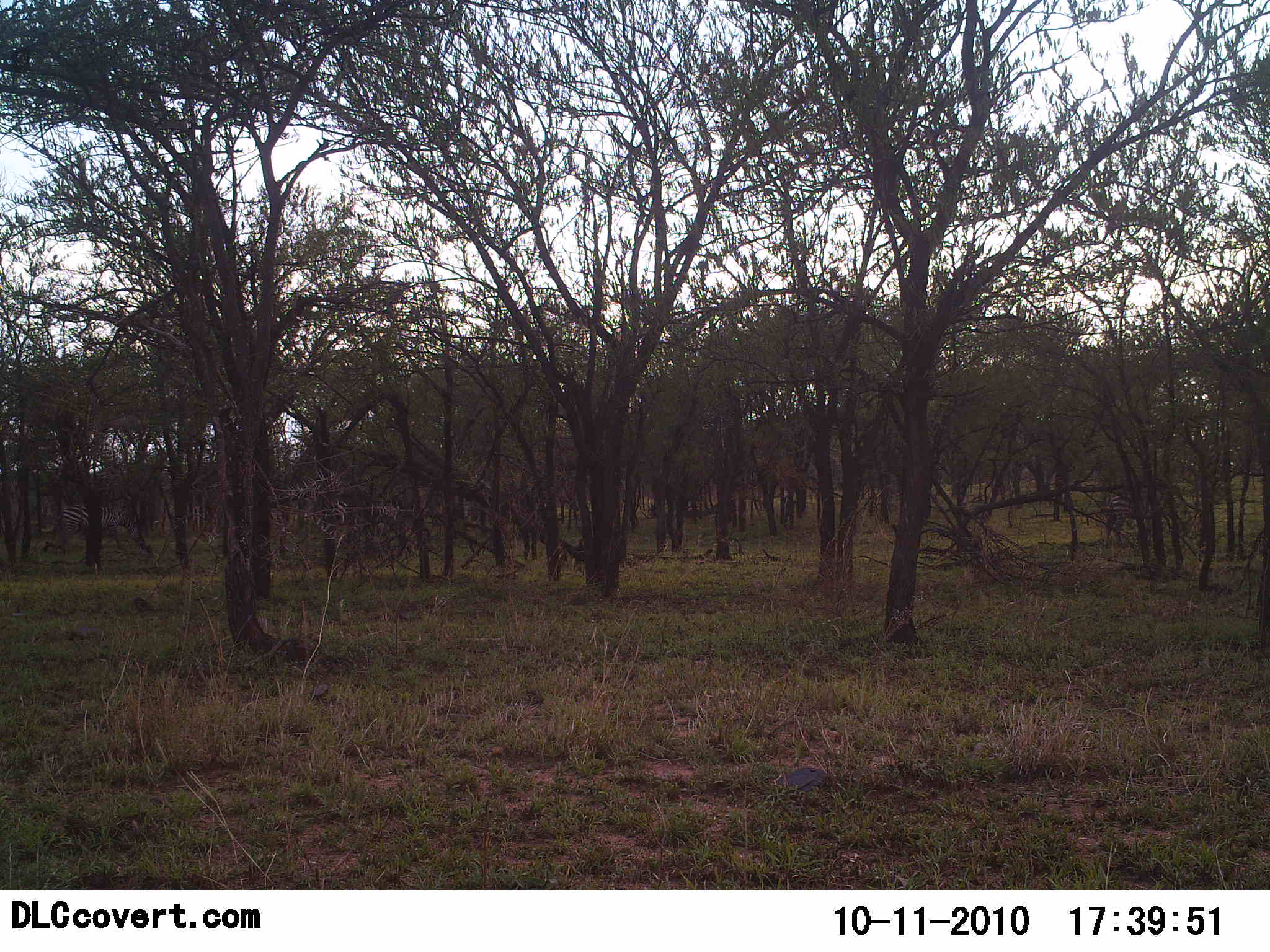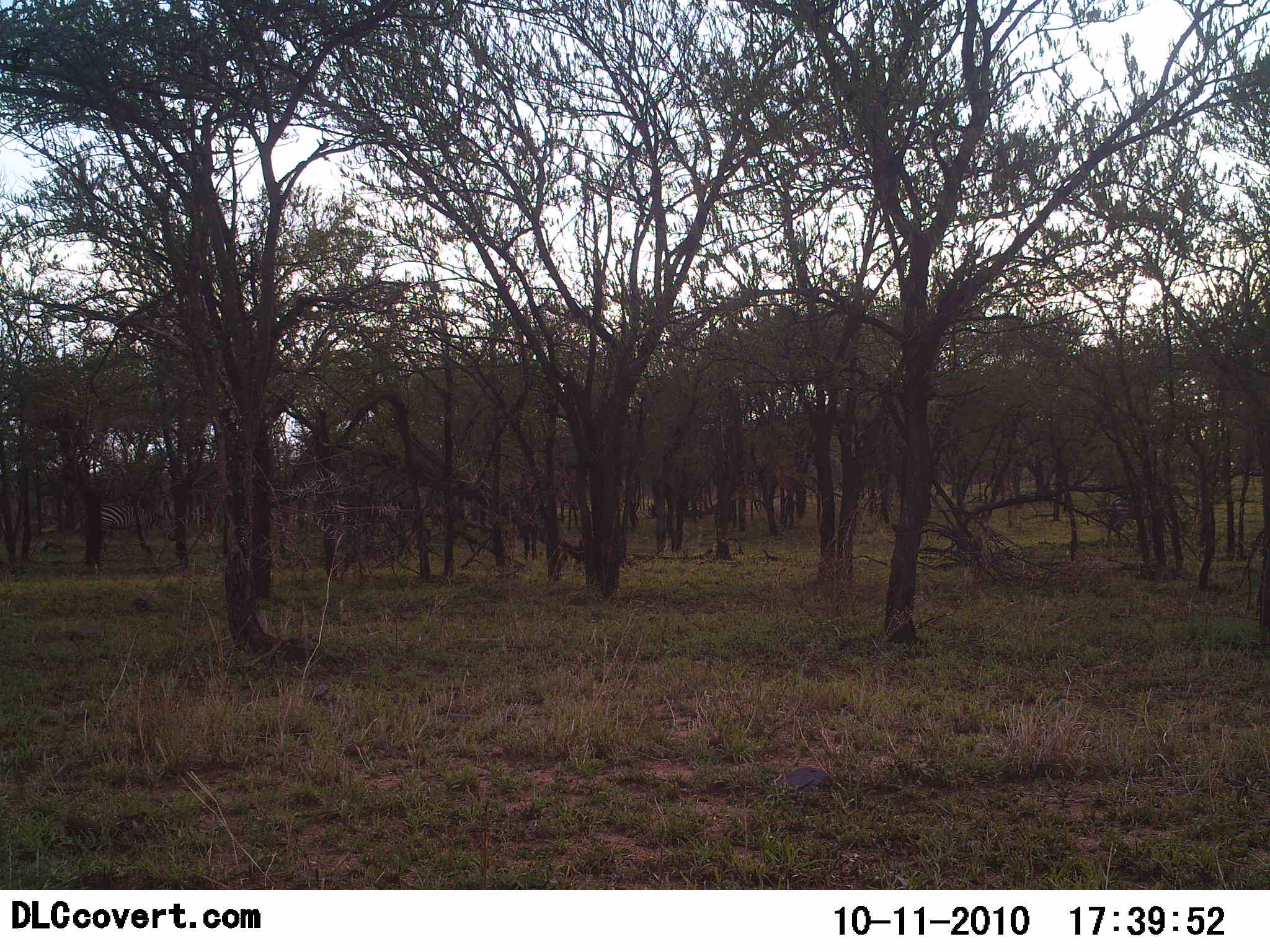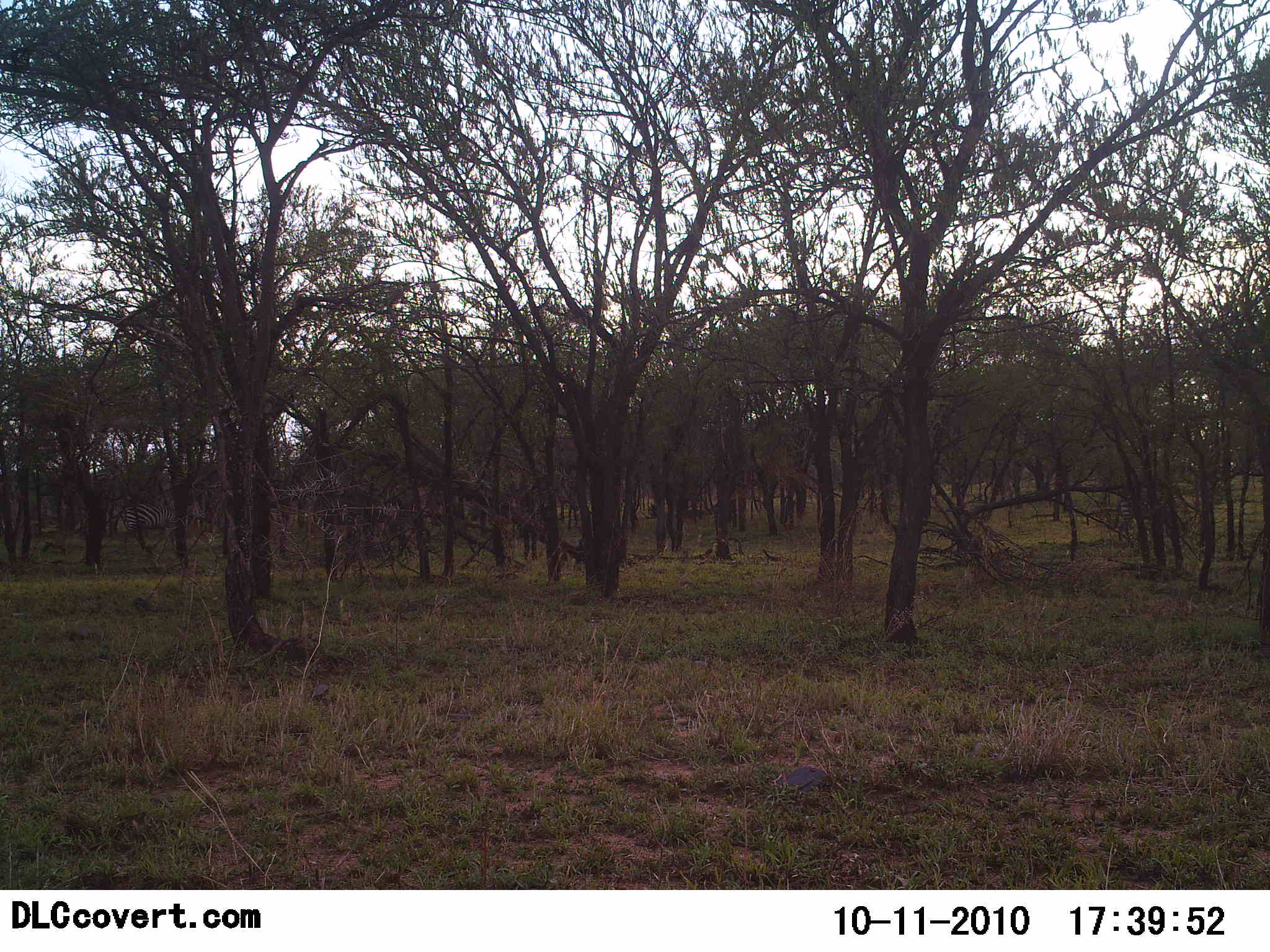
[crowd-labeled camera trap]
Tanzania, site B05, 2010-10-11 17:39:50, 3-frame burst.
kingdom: Animalia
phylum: Chordata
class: Mammalia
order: Perissodactyla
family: Equidae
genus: Equus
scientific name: Equus quagga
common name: plains zebra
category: zebra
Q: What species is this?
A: Zebra (plains zebra) (Equus quagga).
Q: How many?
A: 1.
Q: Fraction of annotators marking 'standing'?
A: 0%.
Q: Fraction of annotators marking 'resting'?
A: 0%.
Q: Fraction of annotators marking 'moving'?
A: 100%.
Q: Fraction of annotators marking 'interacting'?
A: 0%.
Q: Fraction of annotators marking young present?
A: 0%.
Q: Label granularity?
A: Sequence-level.